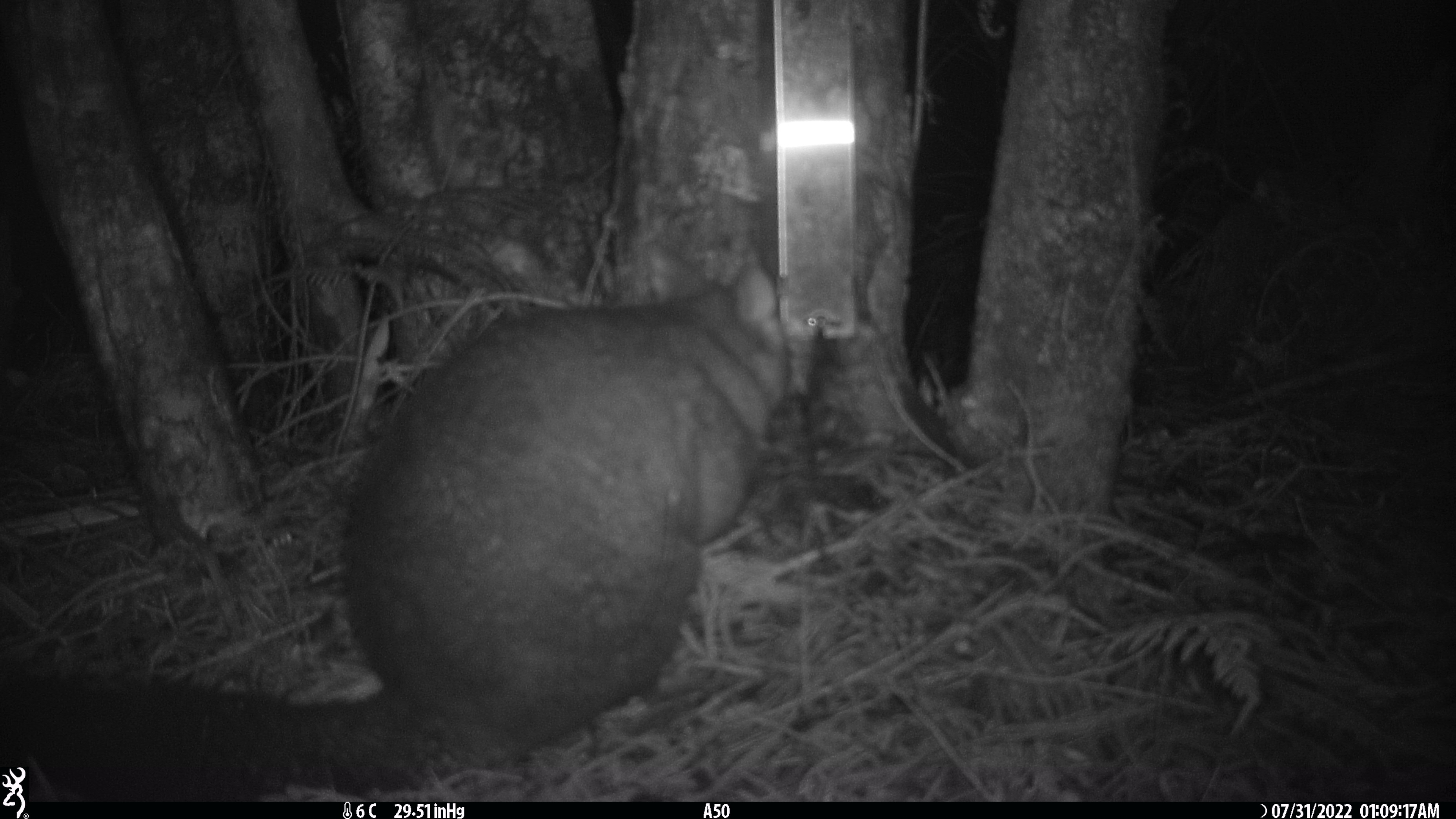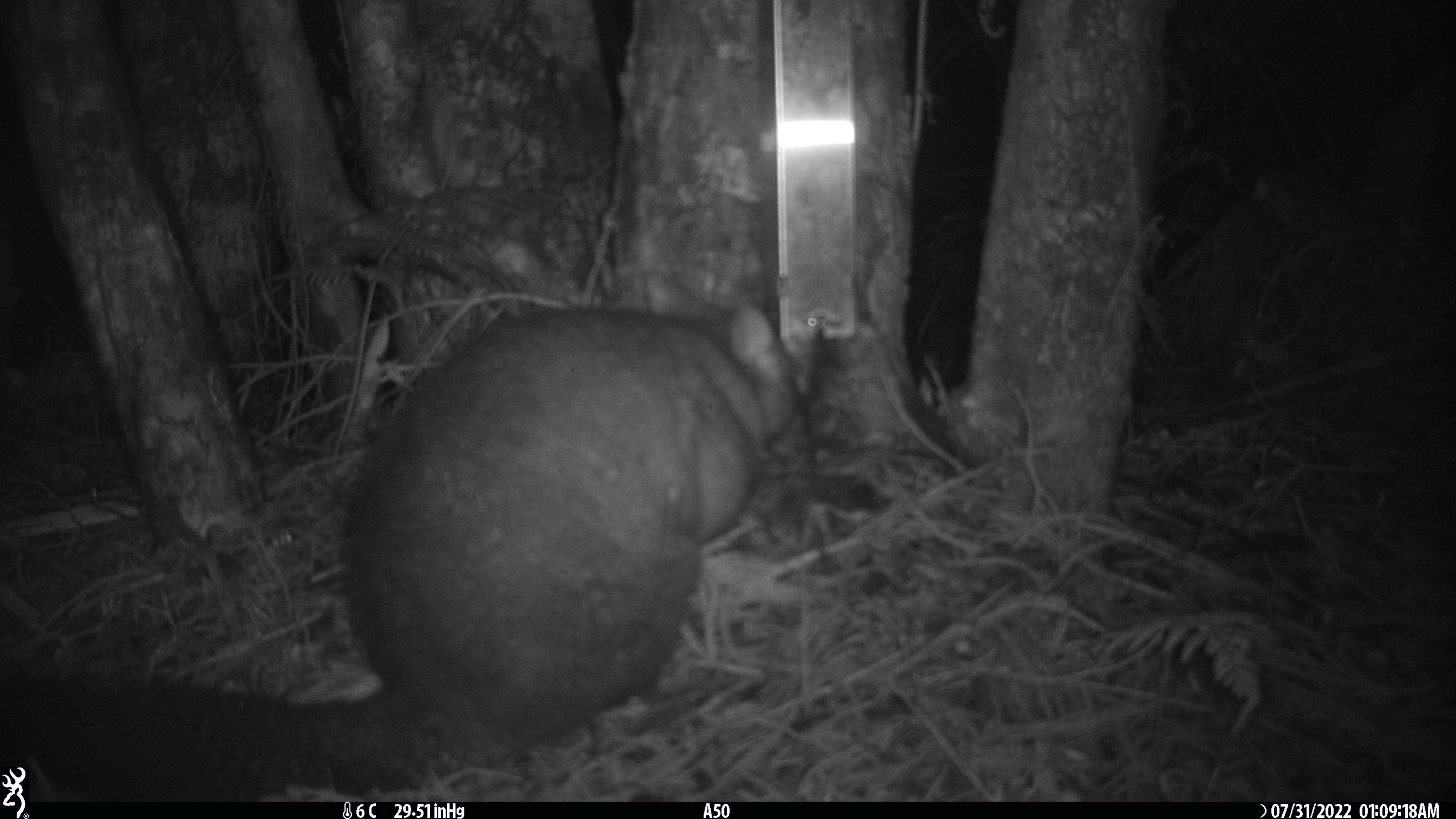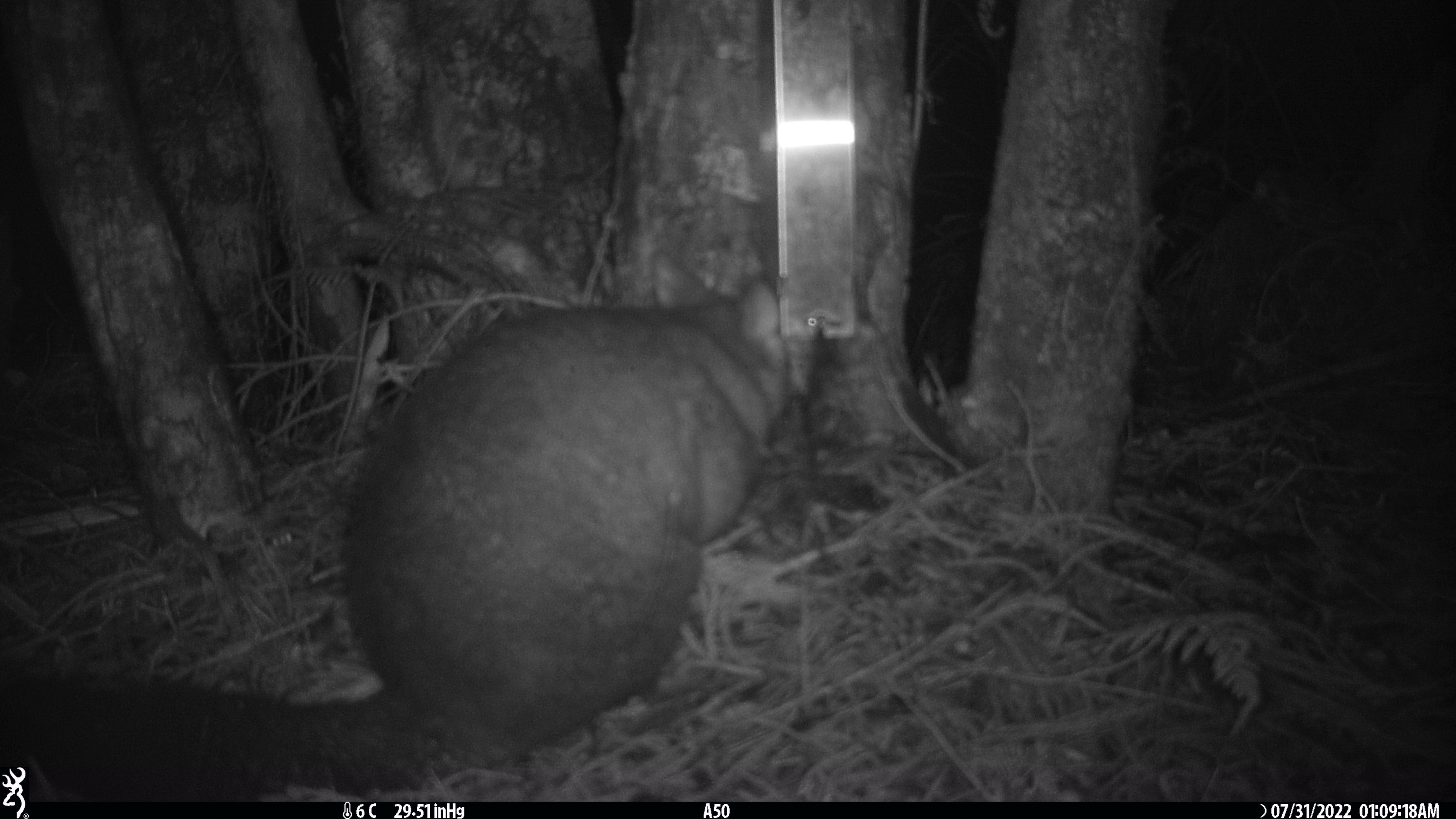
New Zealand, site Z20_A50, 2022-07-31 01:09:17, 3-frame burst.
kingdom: Animalia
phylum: Chordata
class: Mammalia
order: Diprotodontia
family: Phalangeridae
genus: Trichosurus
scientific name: Trichosurus vulpecula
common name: common brushtail possum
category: possum